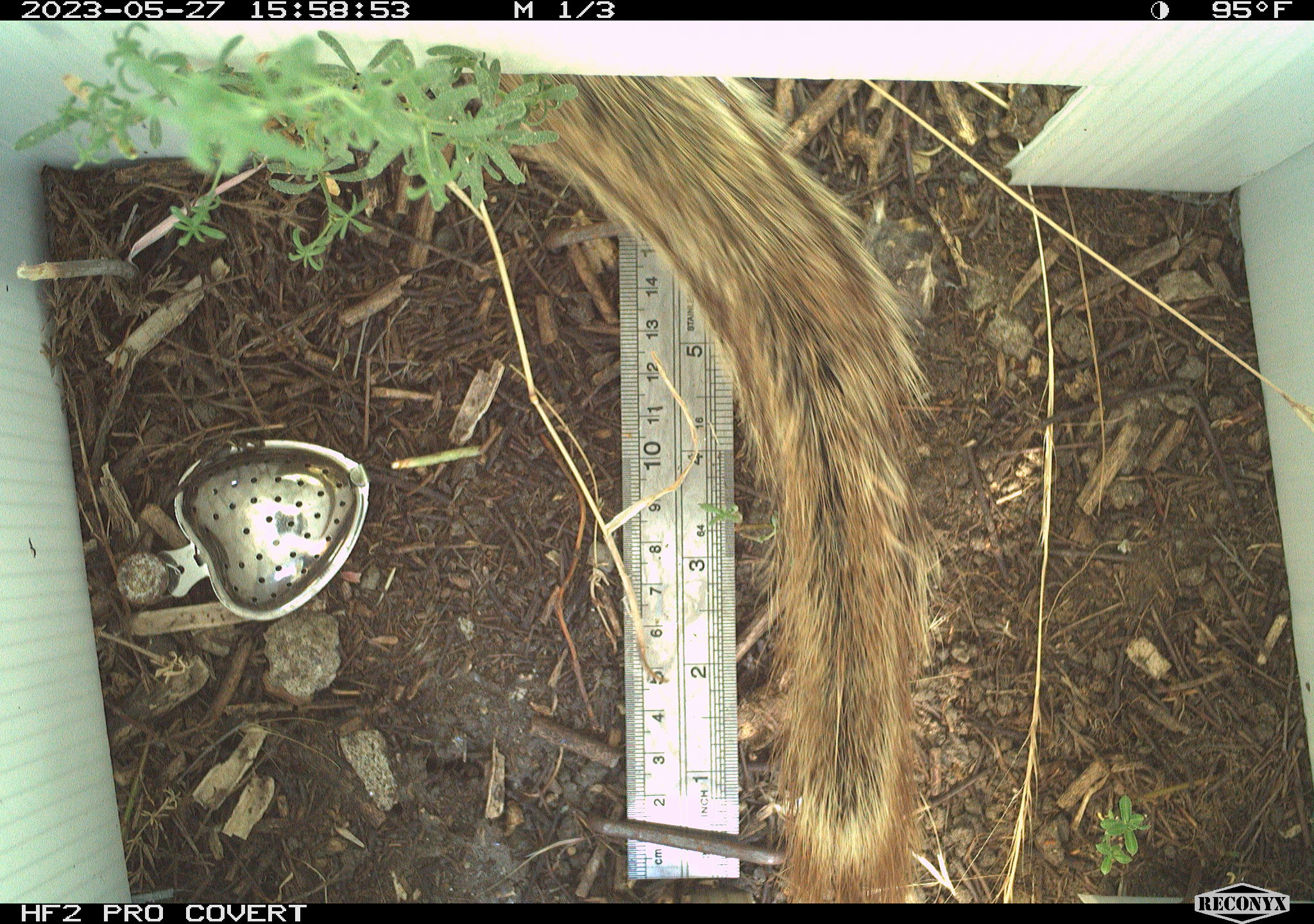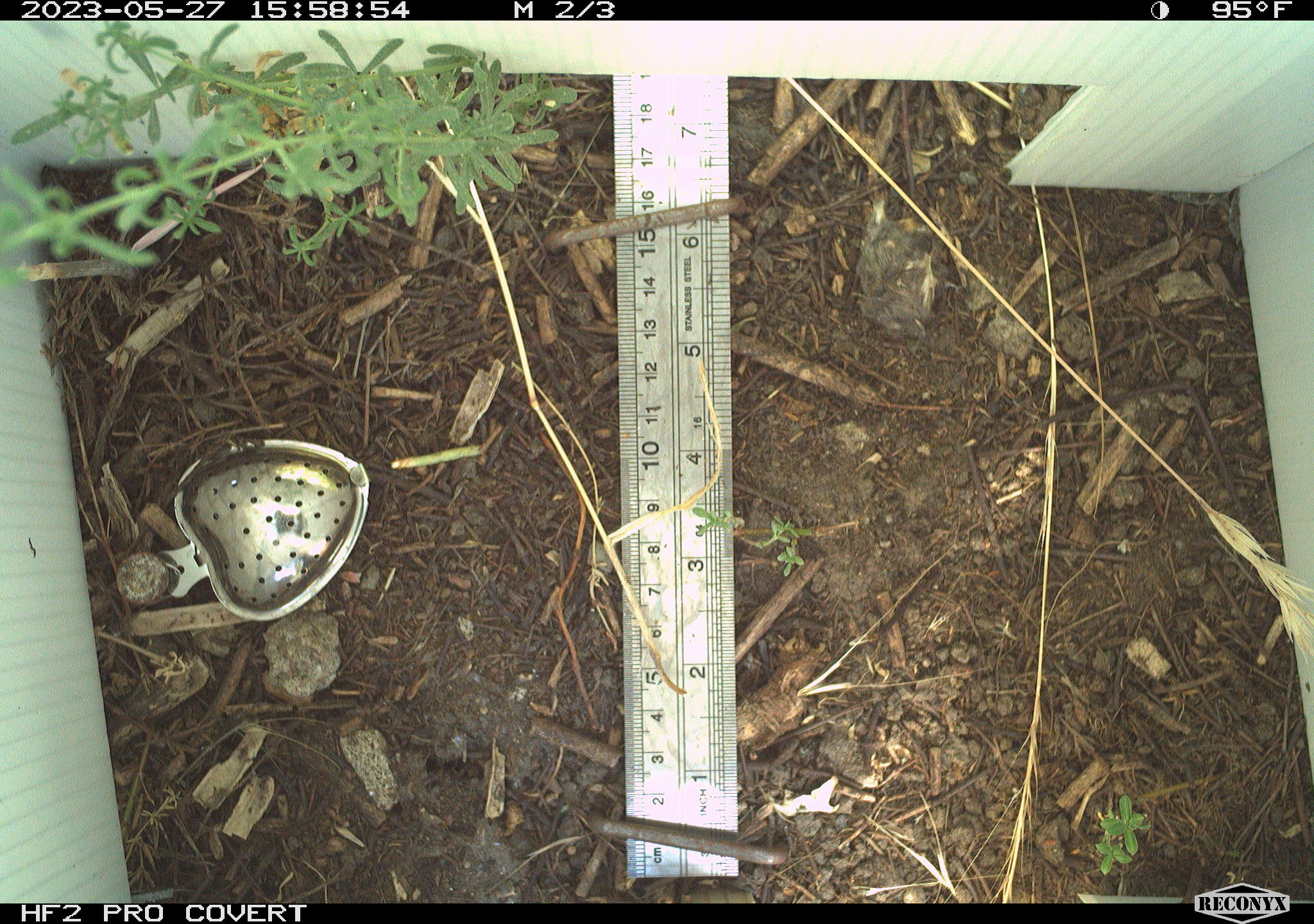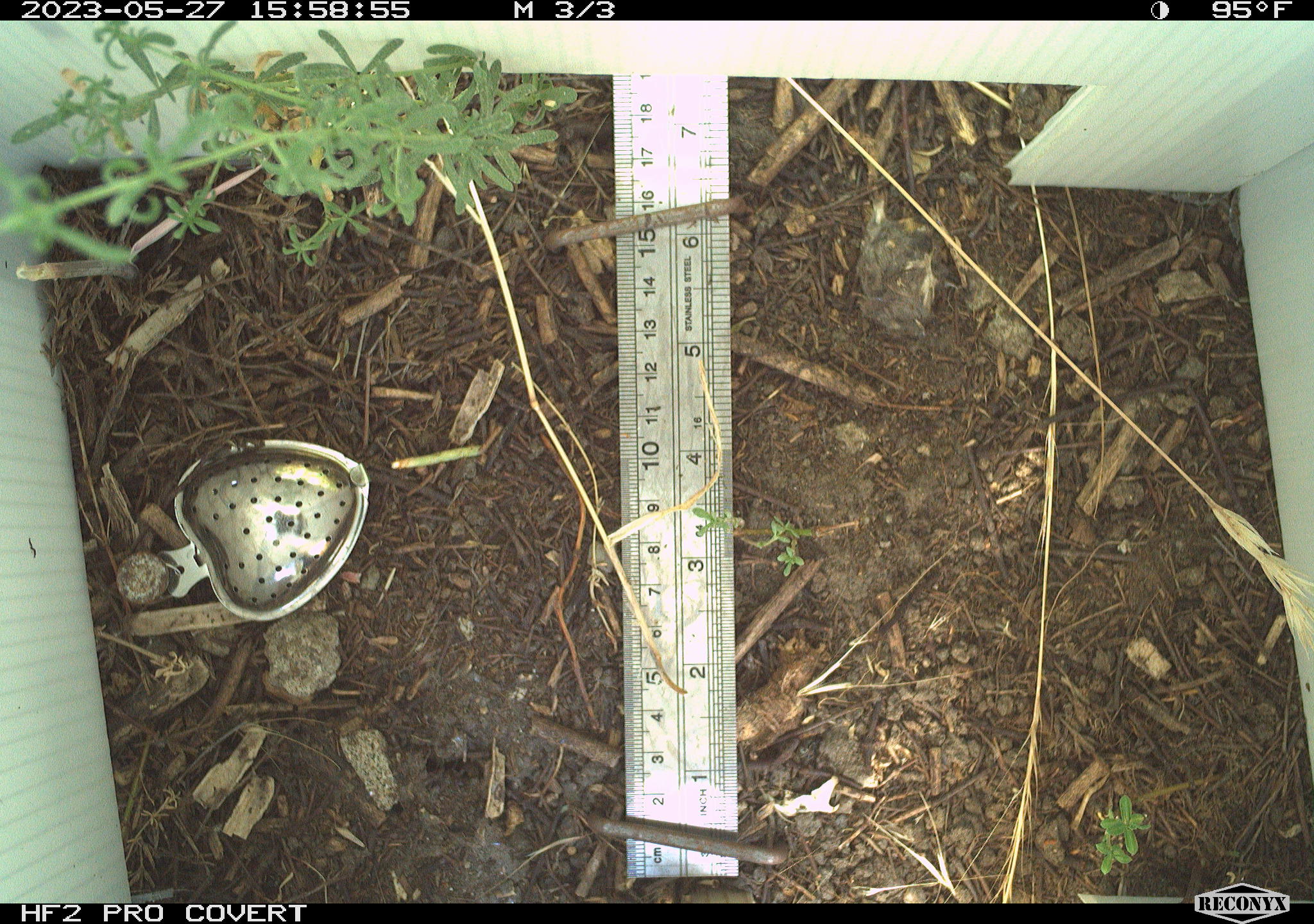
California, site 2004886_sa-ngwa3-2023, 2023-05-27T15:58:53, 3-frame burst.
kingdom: Animalia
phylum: Chordata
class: Mammalia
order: Rodentia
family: Sciuridae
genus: Otospermophilus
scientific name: Otospermophilus beecheyi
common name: california ground squirrel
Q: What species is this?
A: California ground squirrel (Otospermophilus beecheyi).